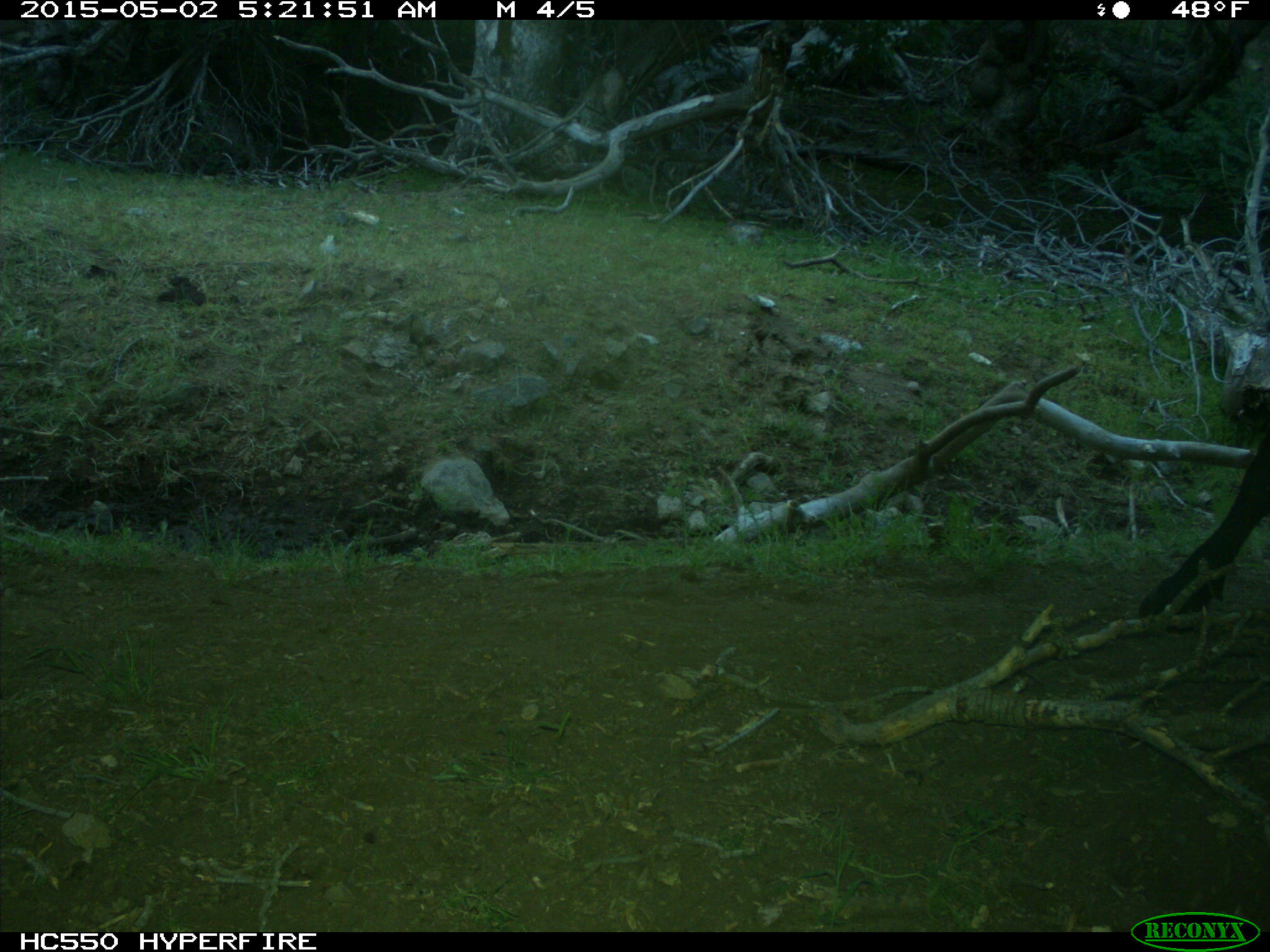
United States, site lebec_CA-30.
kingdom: Animalia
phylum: Chordata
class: Mammalia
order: Artiodactyla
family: Bovidae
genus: Bos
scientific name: Bos taurus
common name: domestic cow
Bos taurus (domestic cow).